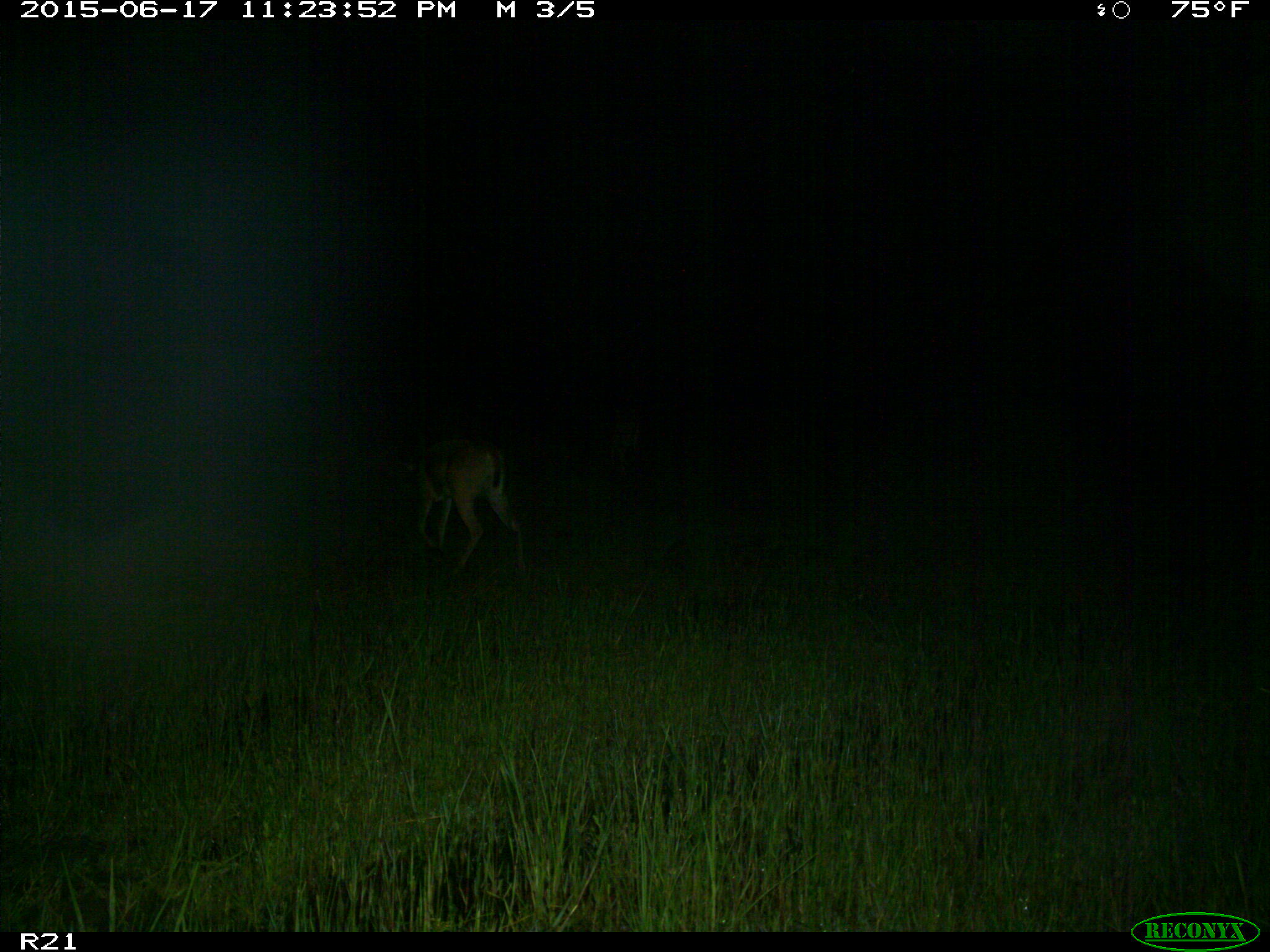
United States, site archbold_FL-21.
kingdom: Animalia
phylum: Chordata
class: Mammalia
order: Artiodactyla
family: Cervidae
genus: Odocoileus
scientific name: Odocoileus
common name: deer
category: unidentified deer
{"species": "unidentified deer (deer) (Odocoileus)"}